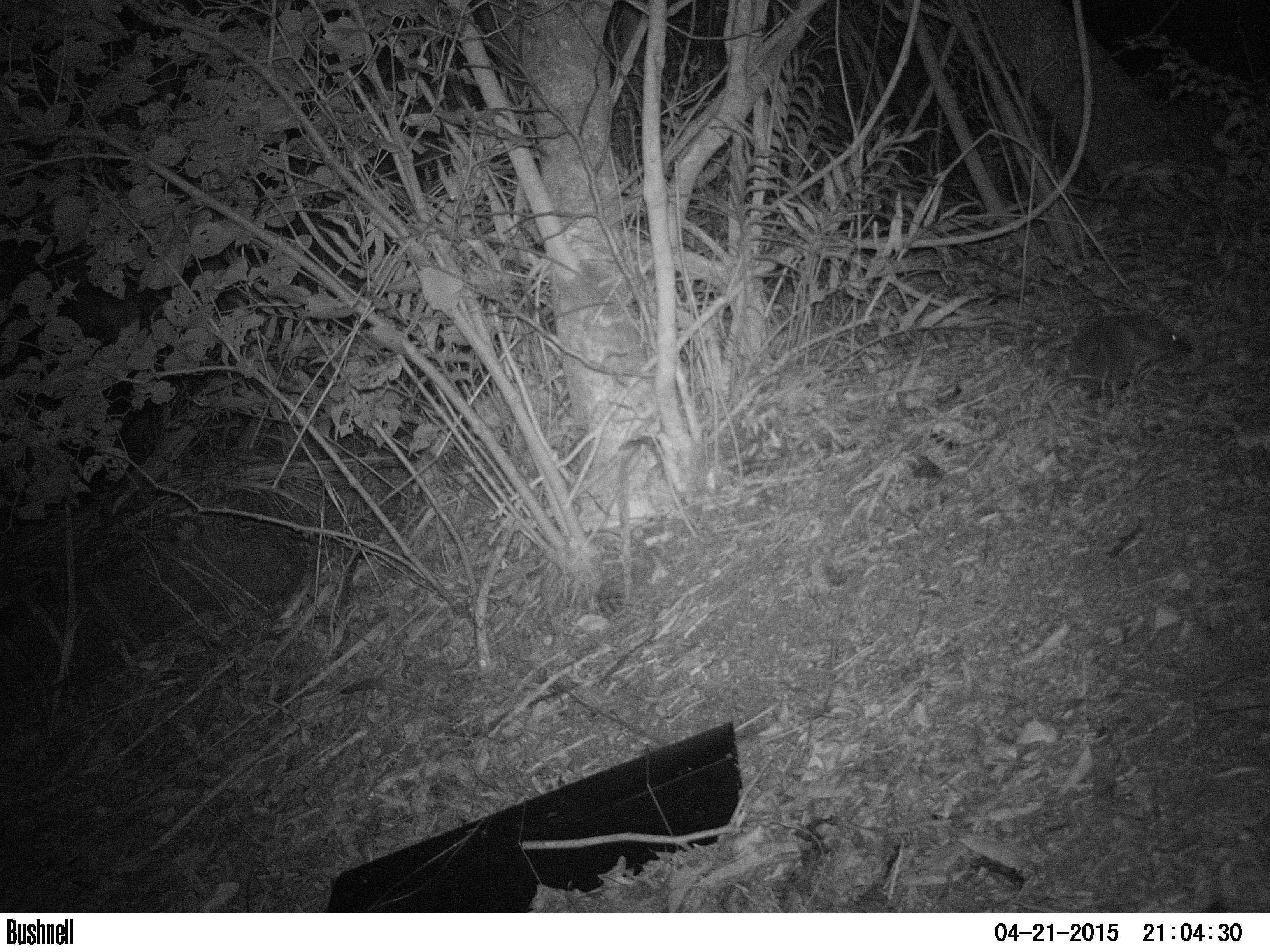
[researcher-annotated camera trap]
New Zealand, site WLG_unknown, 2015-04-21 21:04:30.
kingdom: Animalia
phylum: Chordata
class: Mammalia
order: Eulipotyphla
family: Erinaceidae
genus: Erinaceus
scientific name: Erinaceus europaeus europaeus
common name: european hedgehog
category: hedgehog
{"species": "hedgehog (european hedgehog) (Erinaceus europaeus europaeus)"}